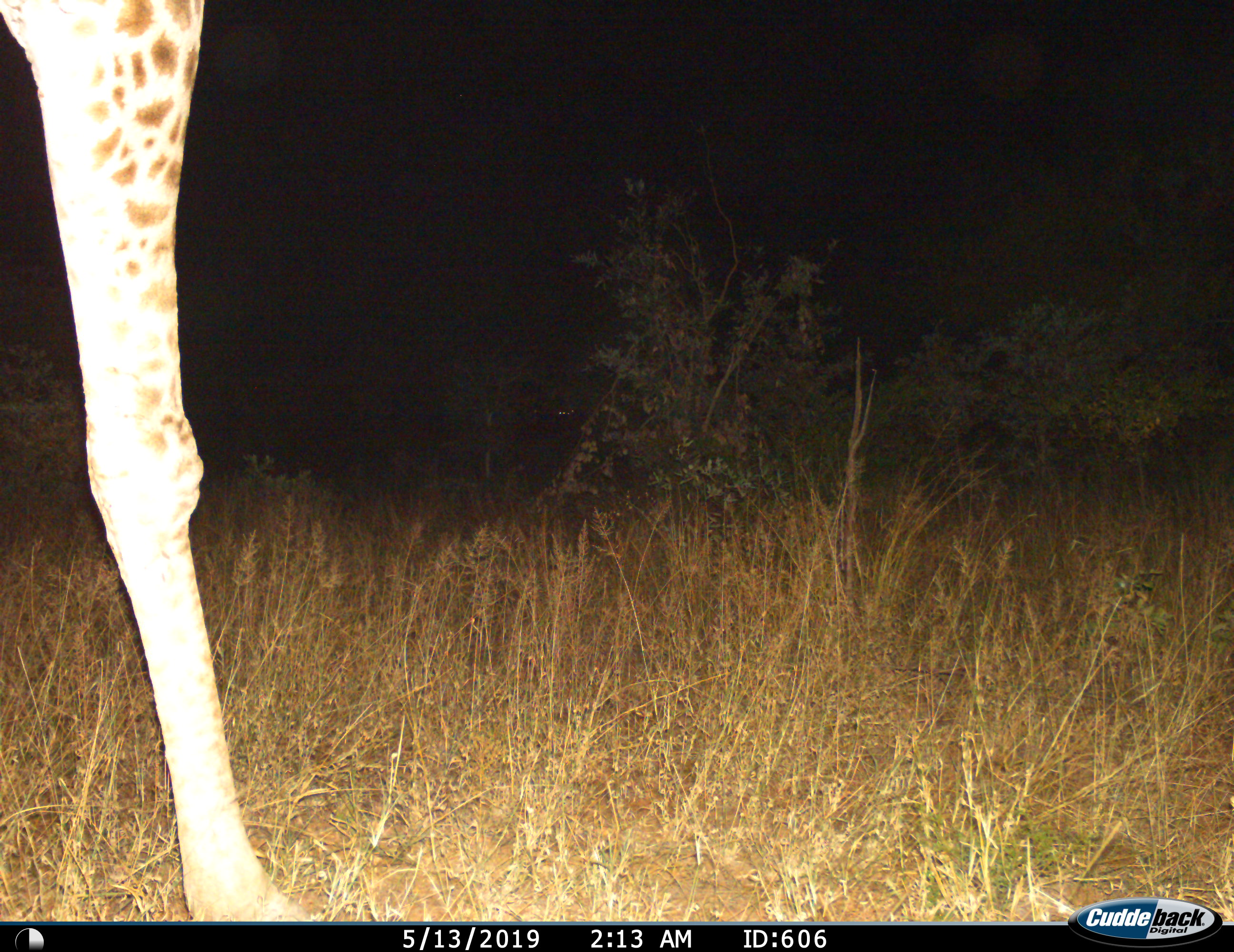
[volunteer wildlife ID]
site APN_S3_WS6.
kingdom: Animalia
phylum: Chordata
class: Mammalia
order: Artiodactyla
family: Giraffidae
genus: Giraffa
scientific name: Giraffa camelopardalis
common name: giraffe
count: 1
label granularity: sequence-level